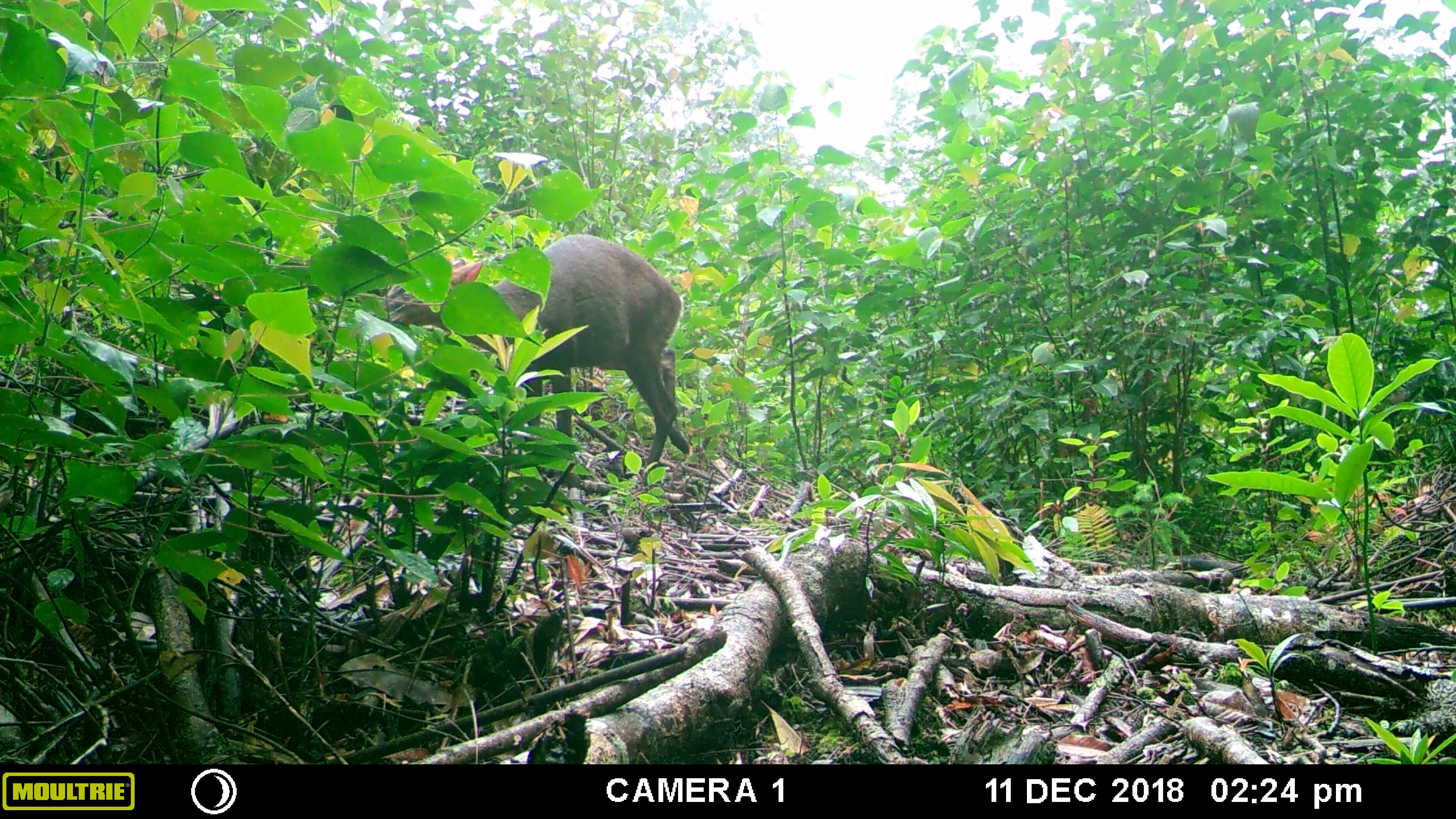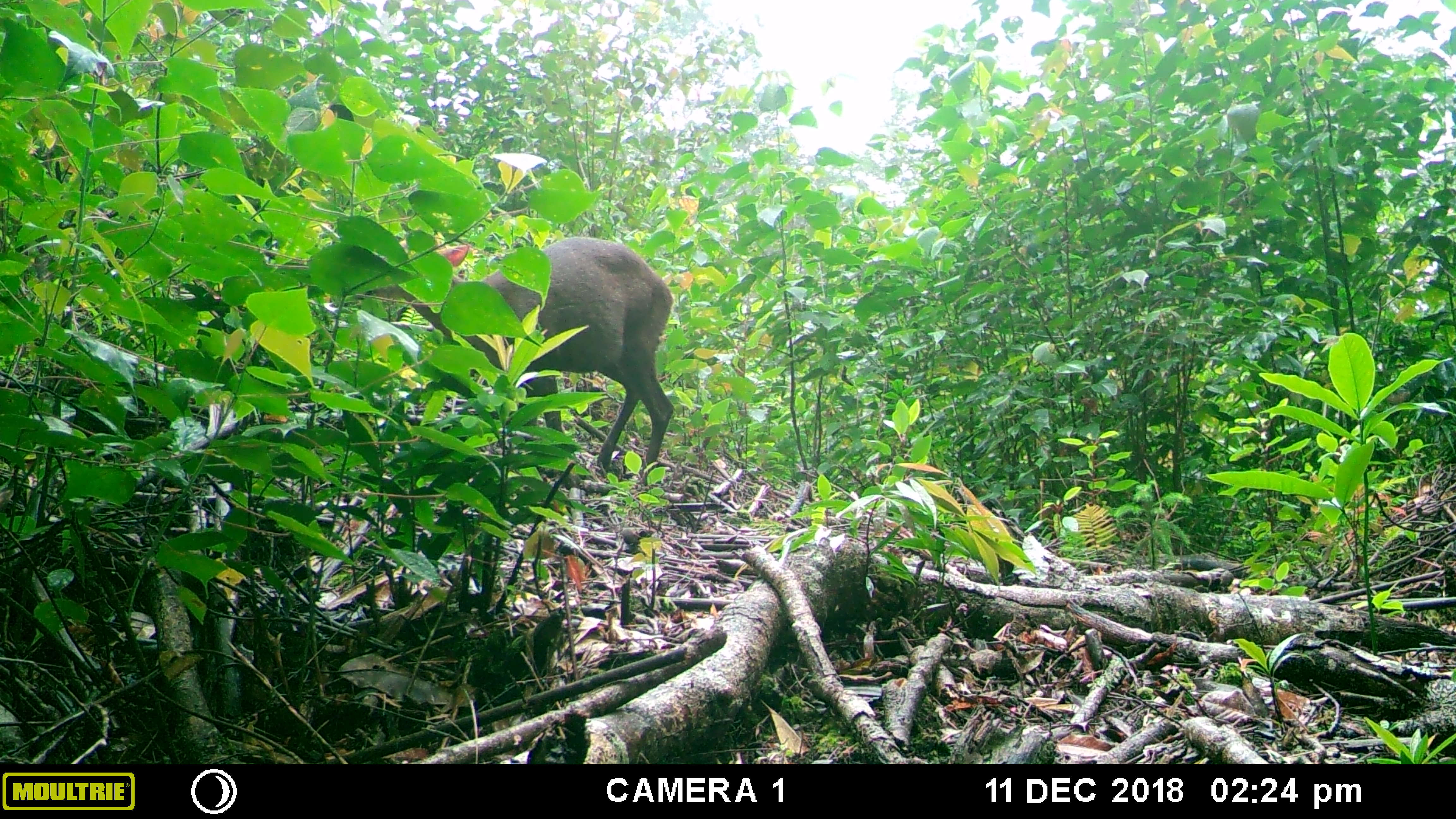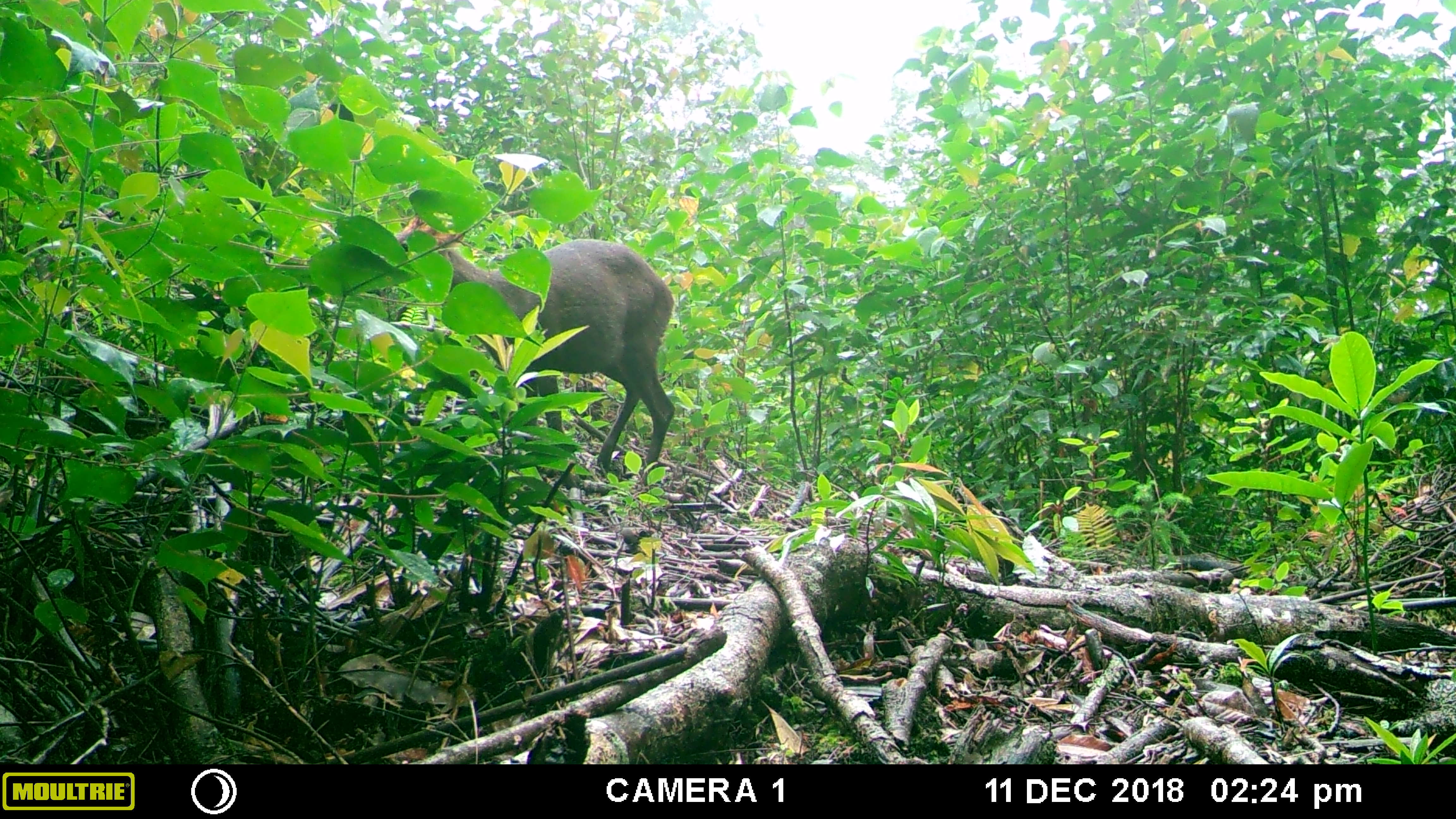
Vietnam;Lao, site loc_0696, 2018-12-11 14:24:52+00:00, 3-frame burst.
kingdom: Animalia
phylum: Chordata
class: Mammalia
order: Artiodactyla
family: Cervidae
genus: Muntiacus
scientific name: Muntiacus rooseveltorum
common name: roosevelt's muntjac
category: roosevelts muntjac group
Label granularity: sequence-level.